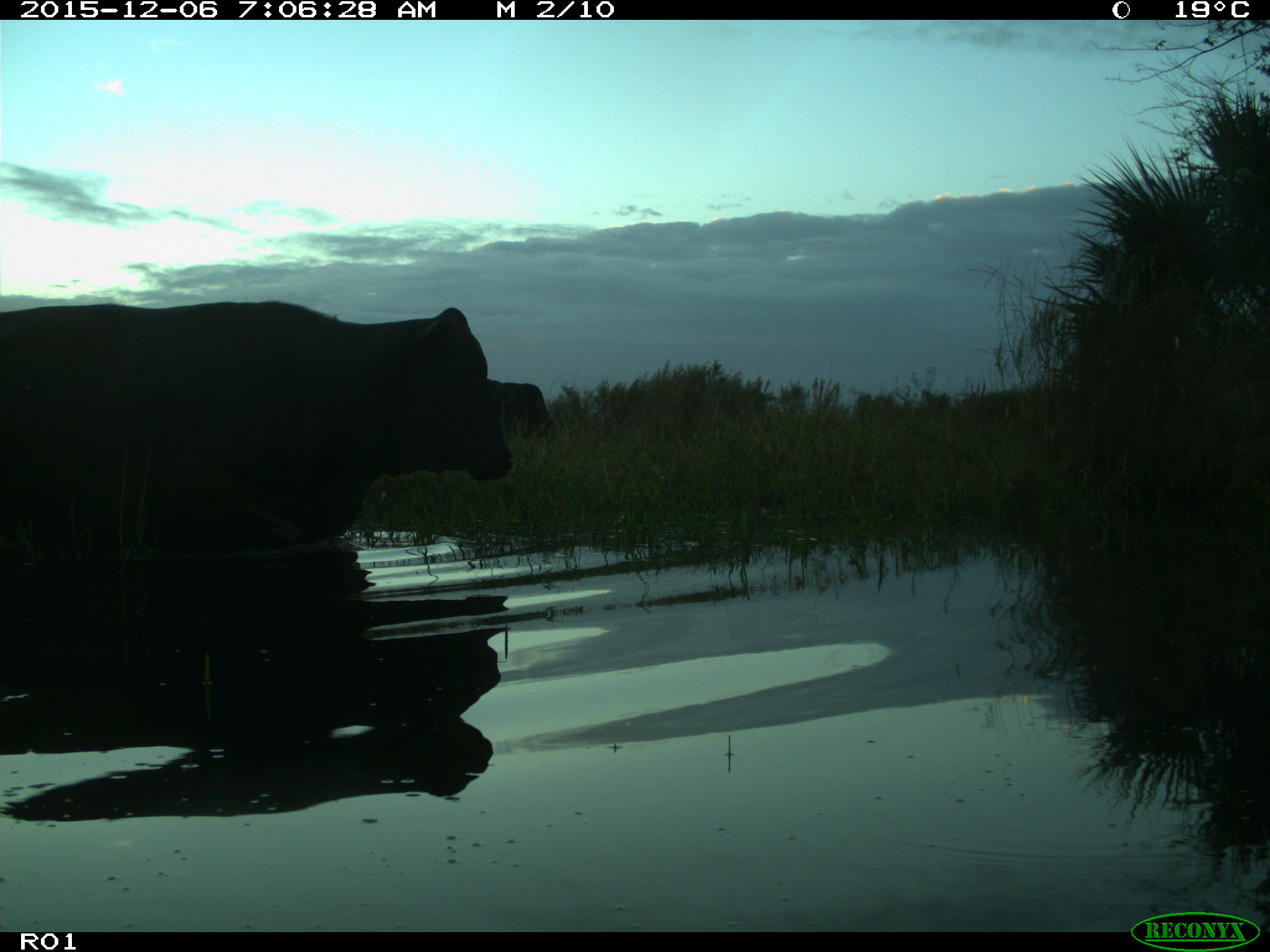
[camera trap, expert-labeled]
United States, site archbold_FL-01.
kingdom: Animalia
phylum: Chordata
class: Mammalia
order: Artiodactyla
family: Bovidae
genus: Bos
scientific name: Bos taurus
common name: domestic cow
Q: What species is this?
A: Bos taurus (domestic cow).